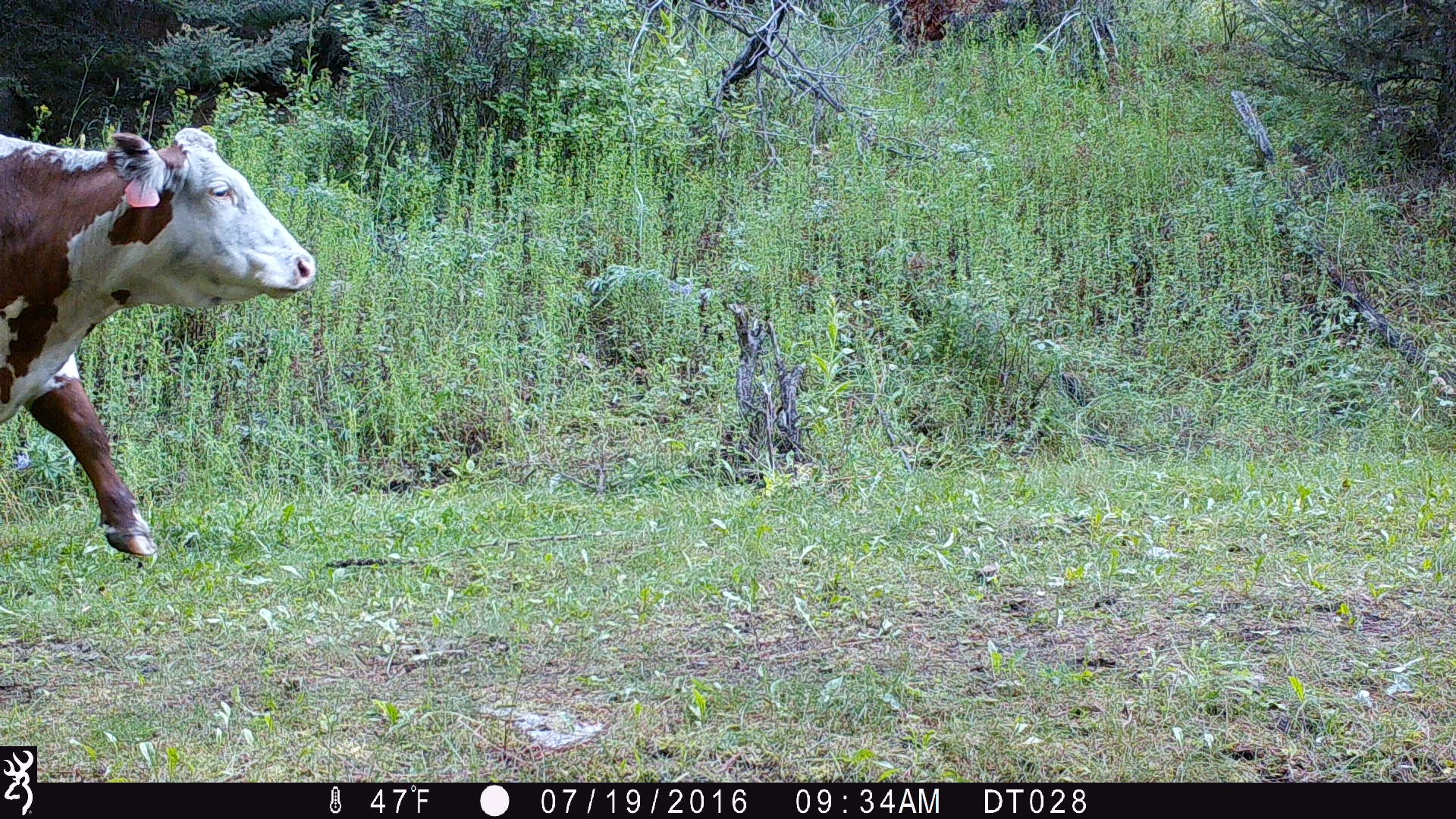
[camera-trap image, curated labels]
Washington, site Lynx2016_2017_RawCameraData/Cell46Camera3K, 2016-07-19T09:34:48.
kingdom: Animalia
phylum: Chordata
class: Mammalia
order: Artiodactyla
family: Bovidae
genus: Bos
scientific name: Bos taurus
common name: domestic cattle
Domestic cattle (Bos taurus). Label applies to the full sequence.